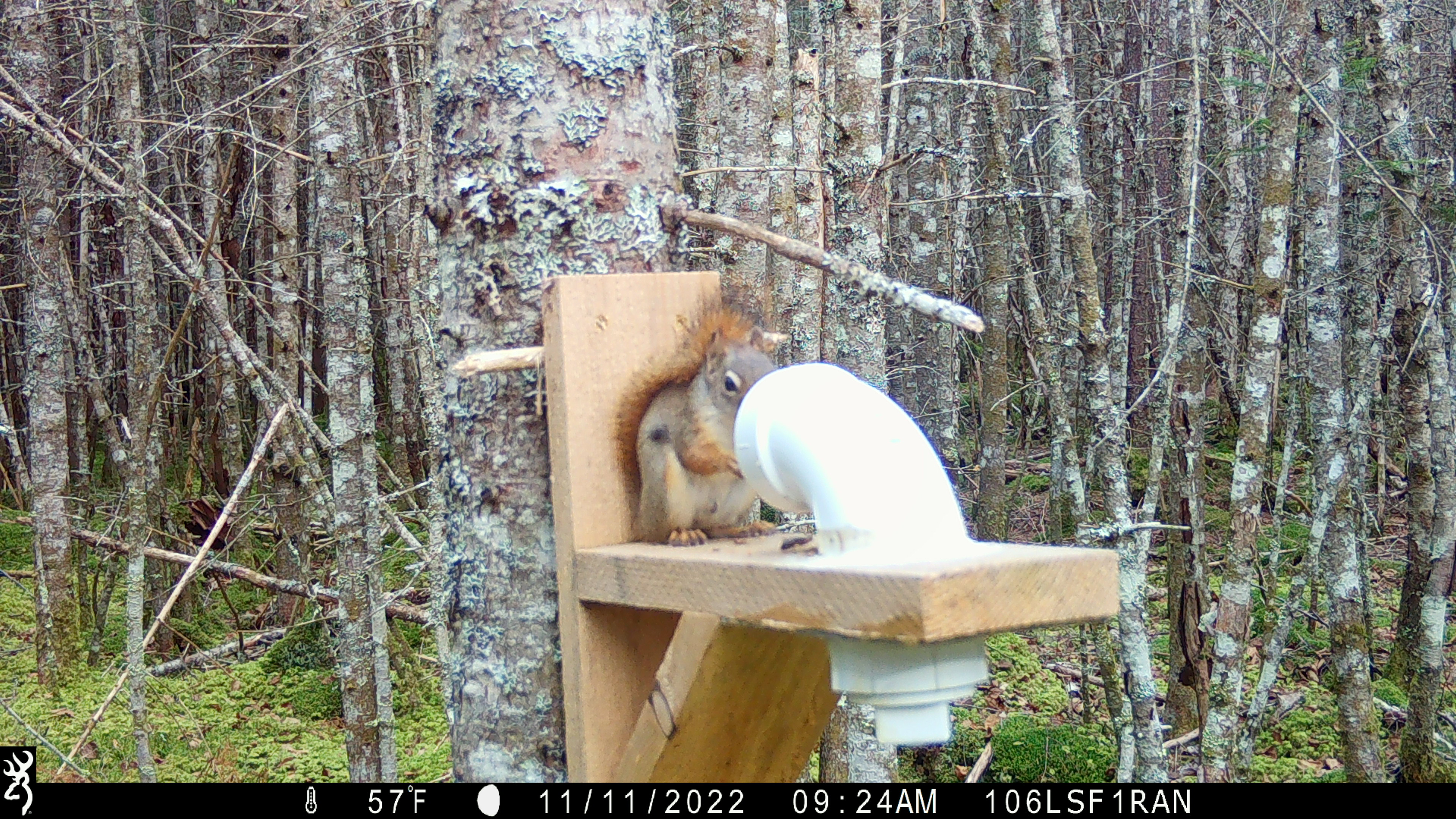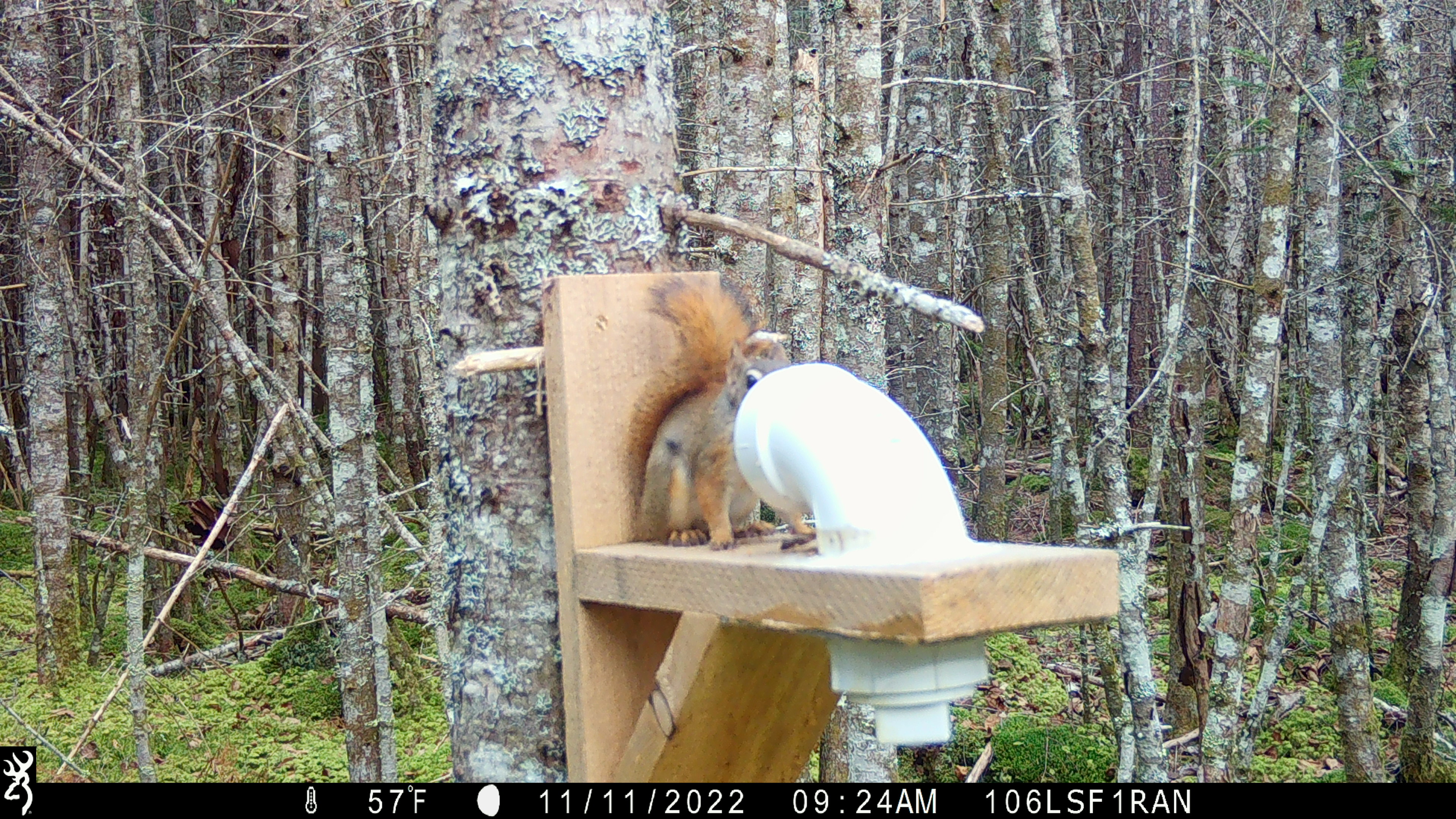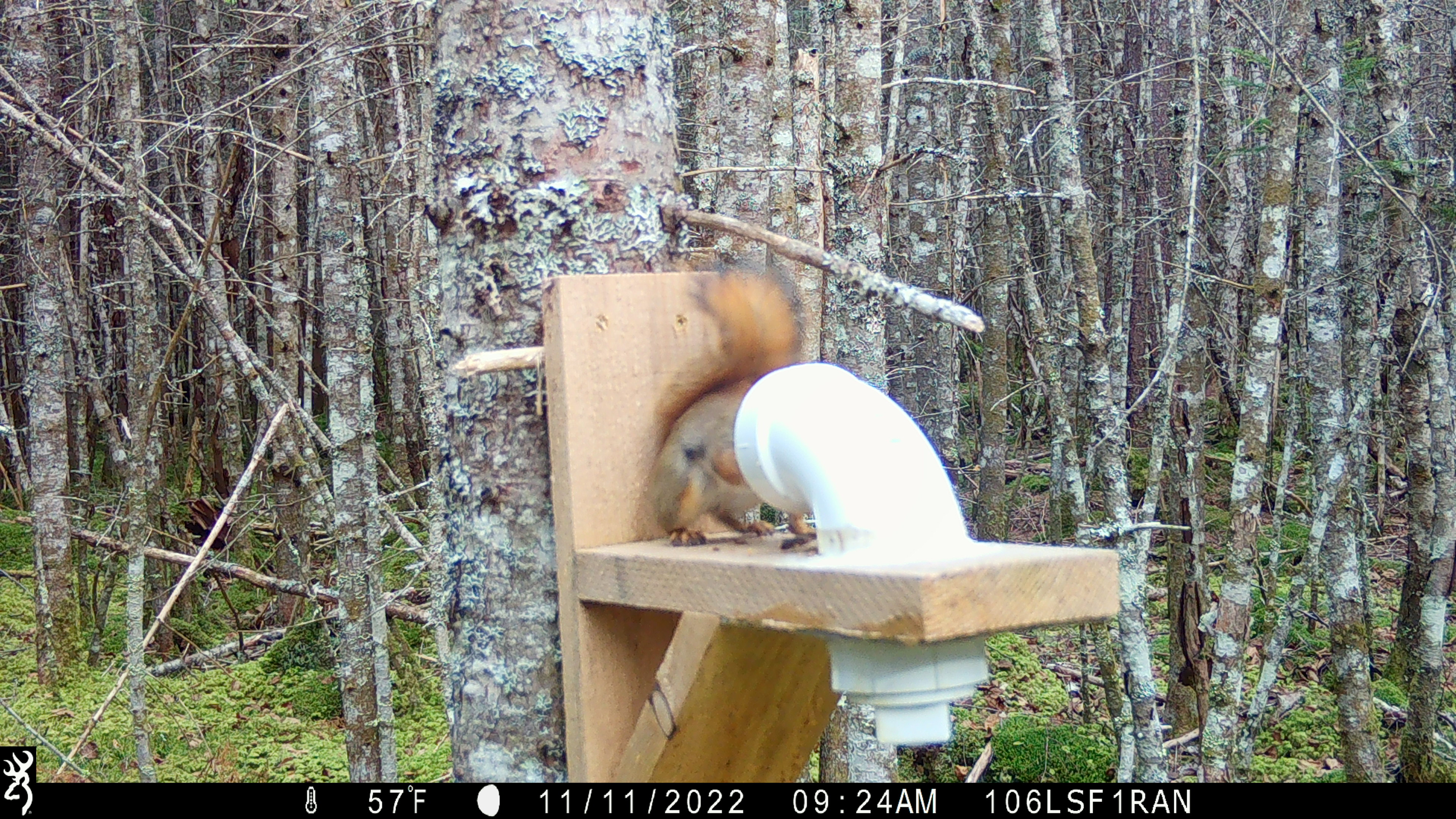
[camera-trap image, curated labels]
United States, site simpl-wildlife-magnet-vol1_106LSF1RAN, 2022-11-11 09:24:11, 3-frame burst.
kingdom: Animalia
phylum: Chordata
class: Mammalia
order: Rodentia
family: Sciuridae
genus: Tamiasciurus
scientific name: Tamiasciurus hudsonicus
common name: red squirrel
Red squirrel (Tamiasciurus hudsonicus).